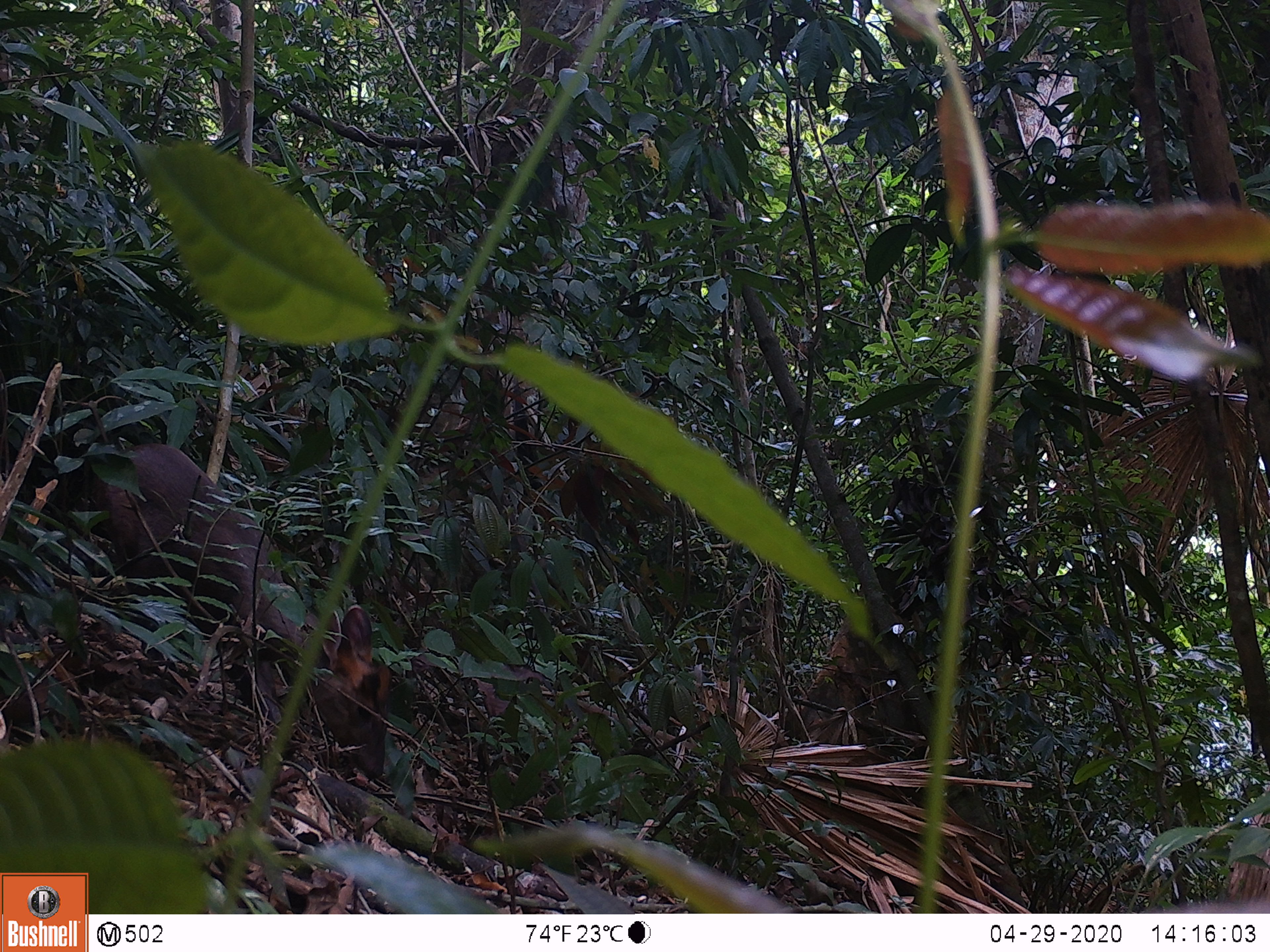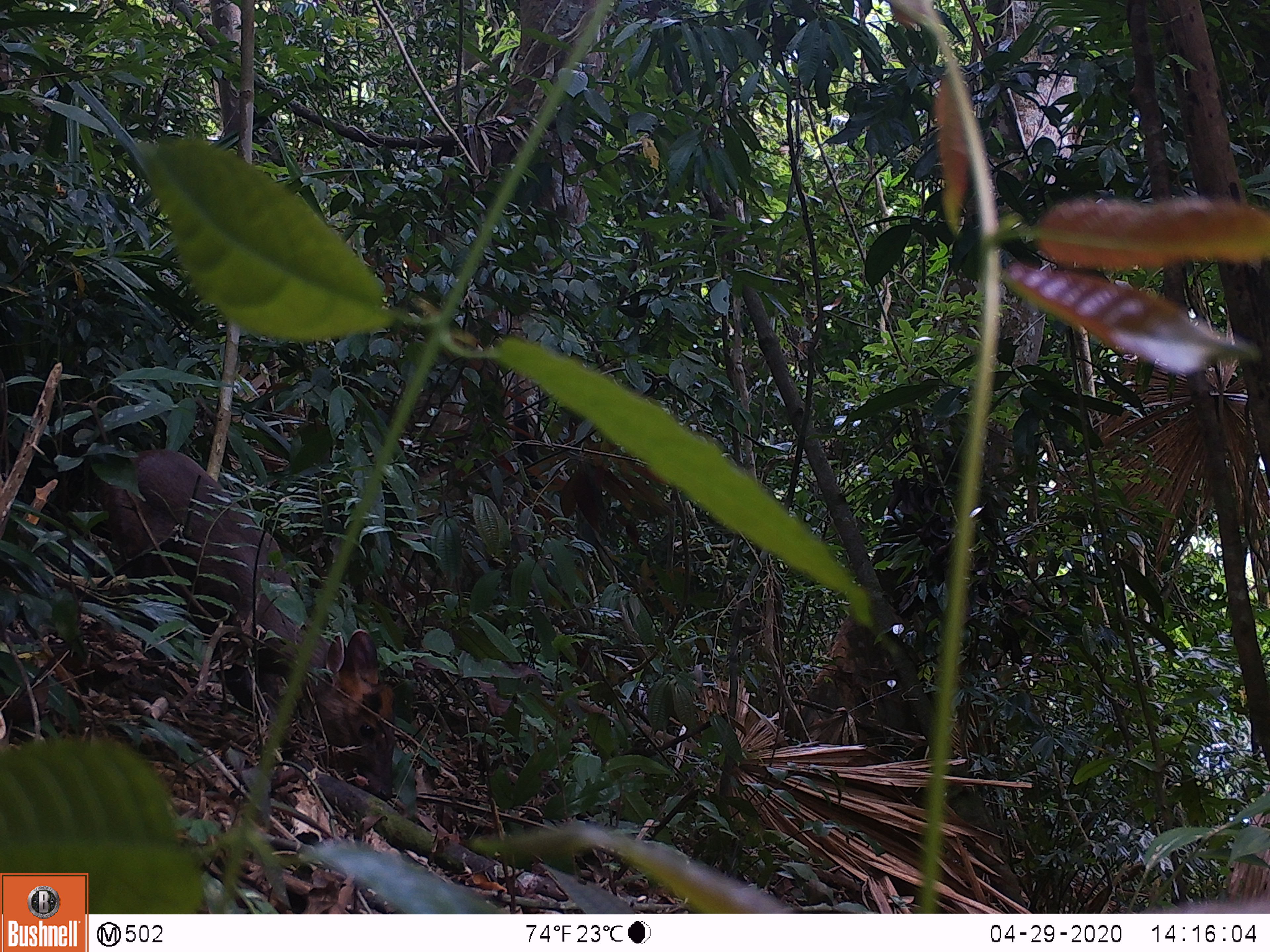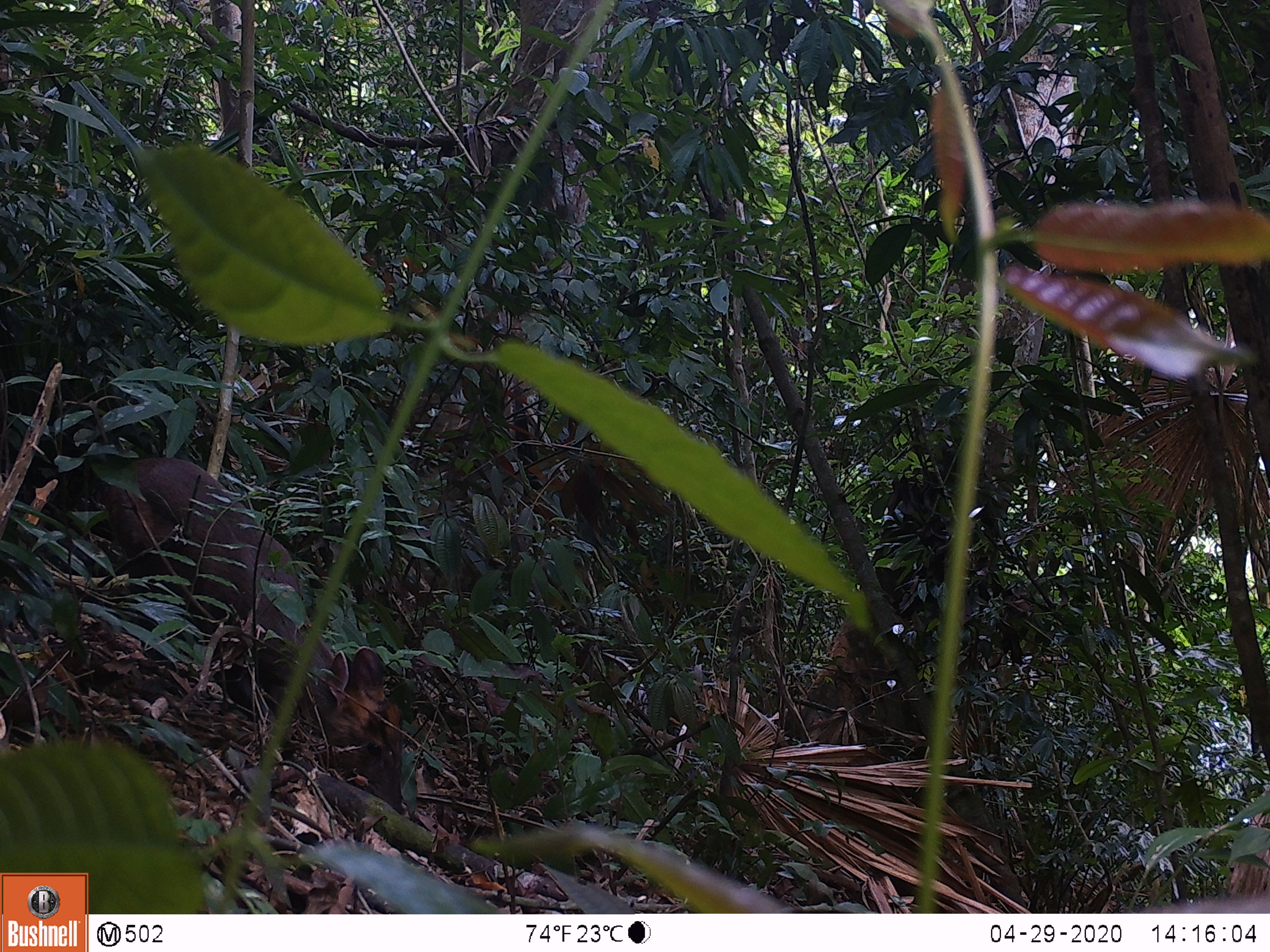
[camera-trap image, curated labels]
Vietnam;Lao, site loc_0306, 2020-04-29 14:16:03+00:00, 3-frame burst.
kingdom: Animalia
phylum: Chordata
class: Mammalia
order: Artiodactyla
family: Cervidae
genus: Muntiacus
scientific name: Muntiacus rooseveltorum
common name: roosevelt's muntjac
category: roosevelts muntjac group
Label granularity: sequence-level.